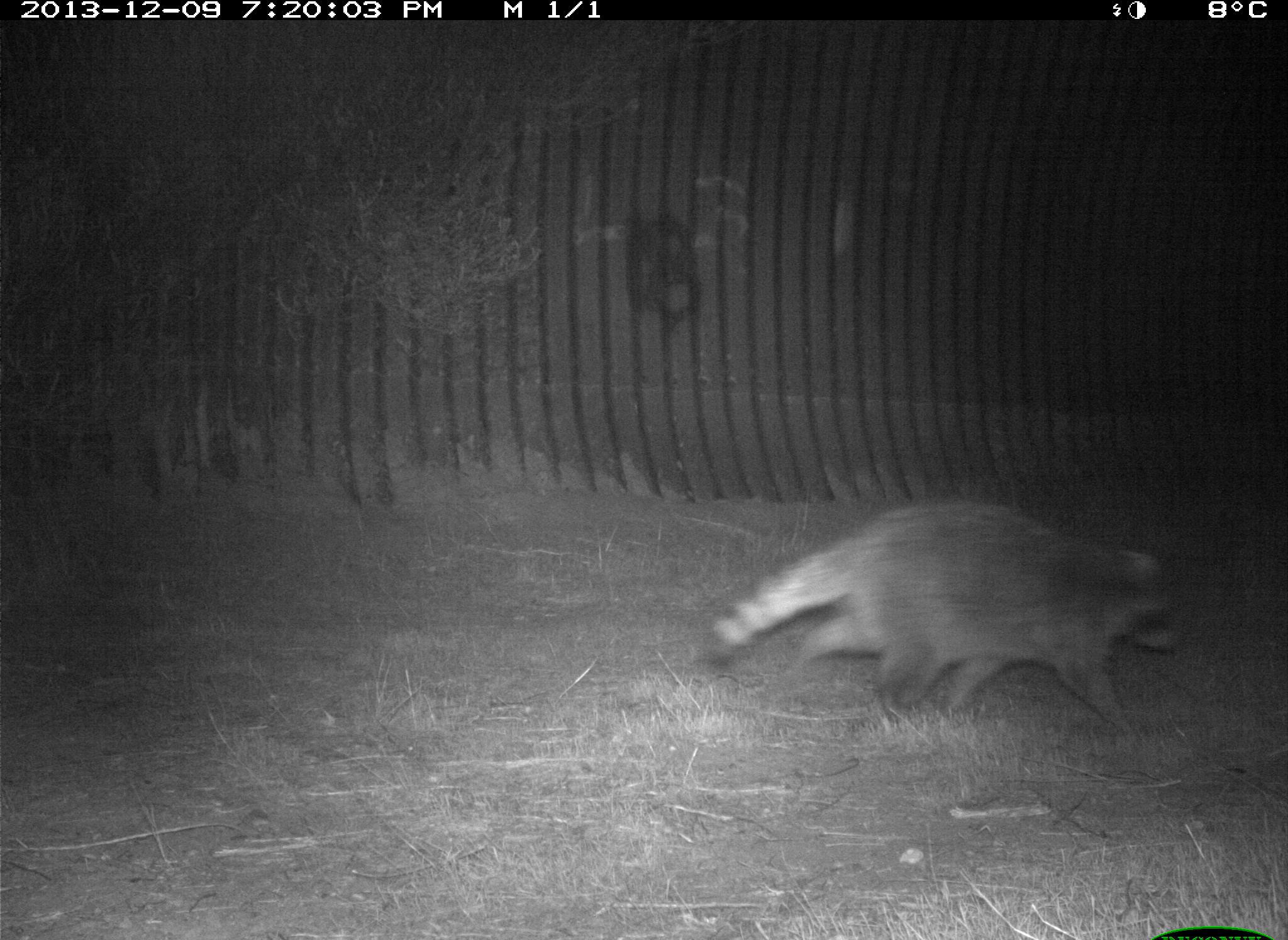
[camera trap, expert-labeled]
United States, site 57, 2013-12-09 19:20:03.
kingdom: Animalia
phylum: Chordata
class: Mammalia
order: Carnivora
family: Procyonidae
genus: Procyon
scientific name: Procyon lotor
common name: raccoon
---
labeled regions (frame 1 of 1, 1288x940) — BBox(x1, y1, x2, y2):
raccoon: BBox(698, 495, 1187, 751)